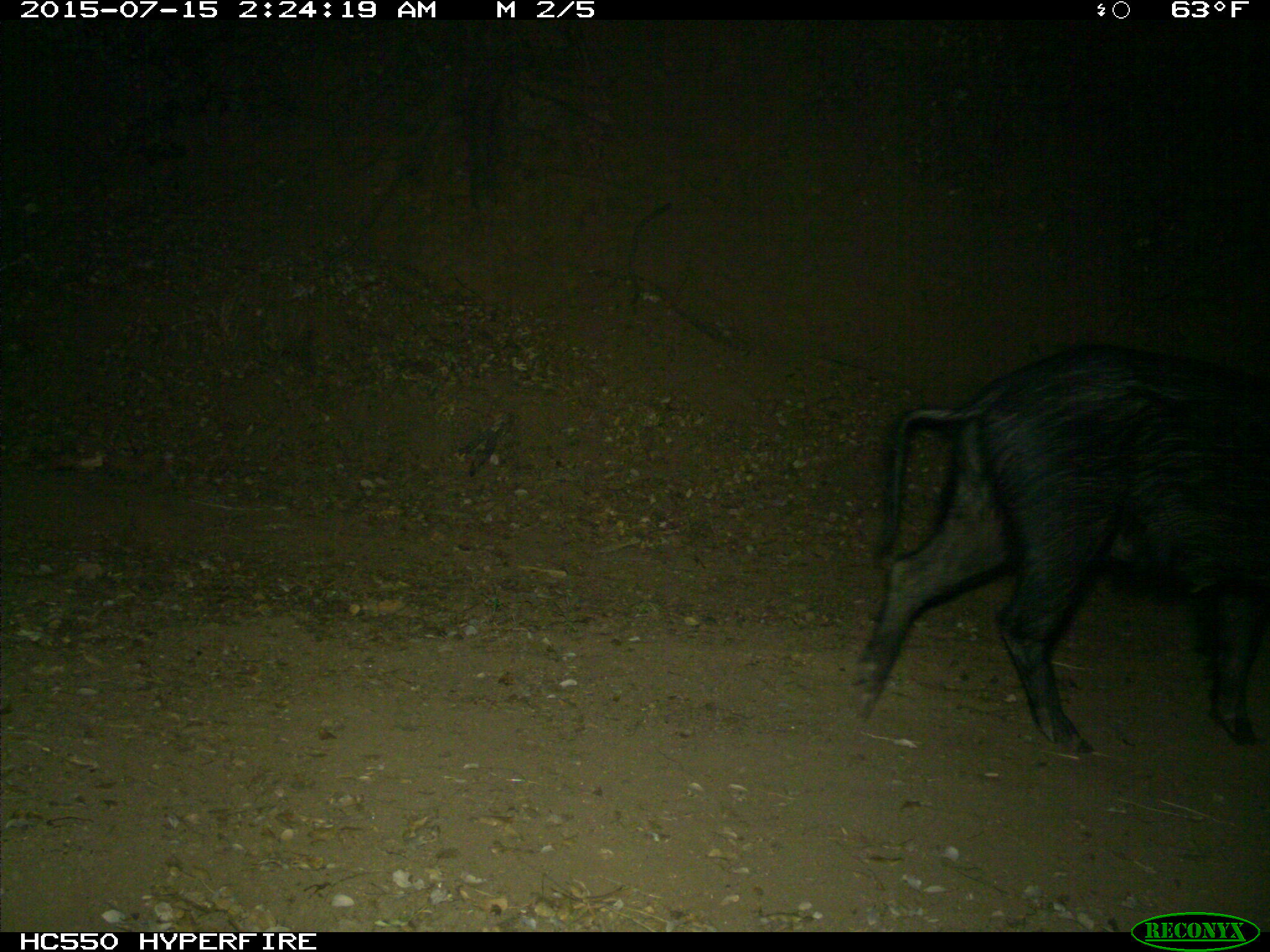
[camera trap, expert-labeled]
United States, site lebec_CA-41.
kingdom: Animalia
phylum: Chordata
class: Mammalia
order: Artiodactyla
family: Suidae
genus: Sus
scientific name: Sus scrofa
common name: wild boar